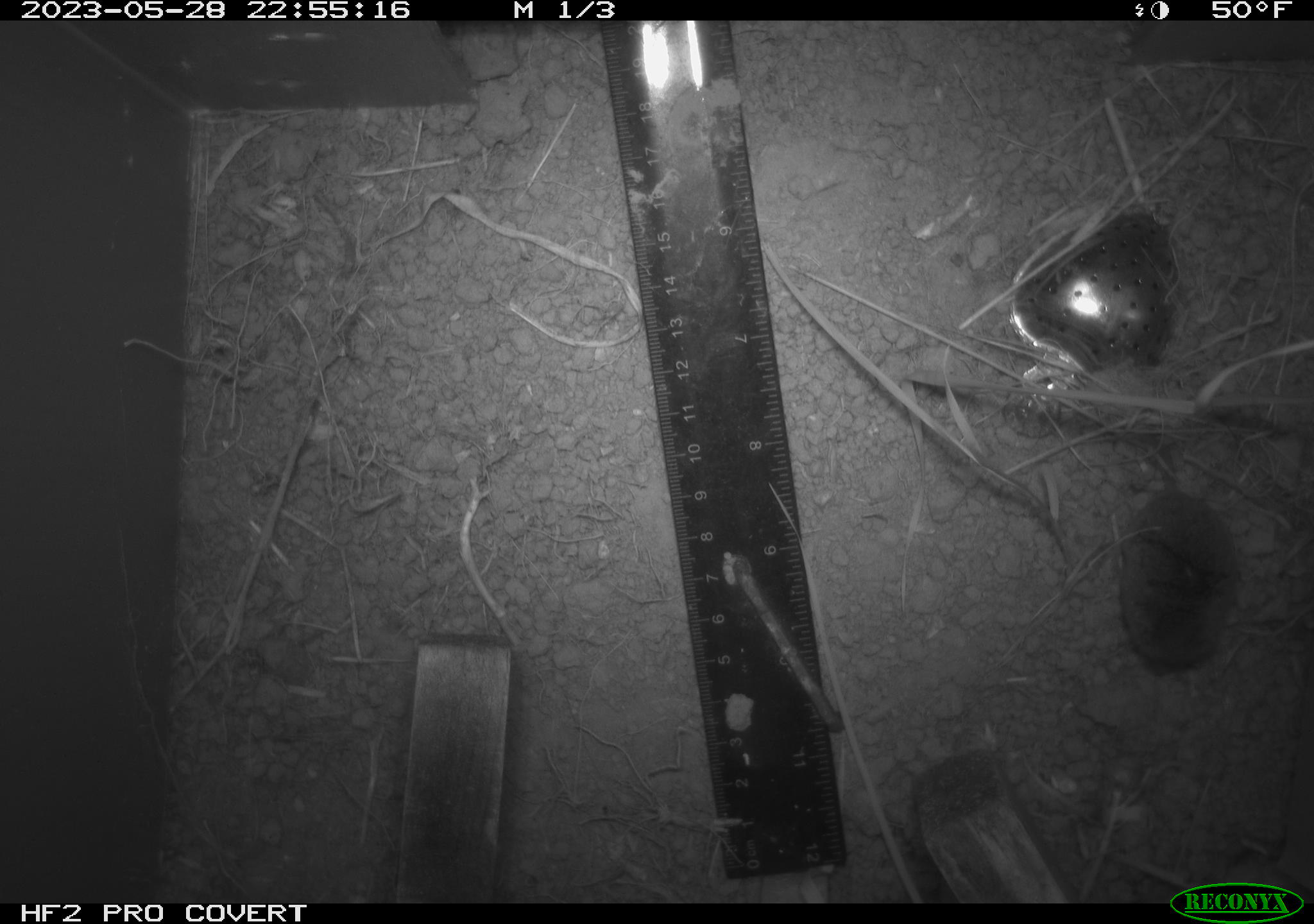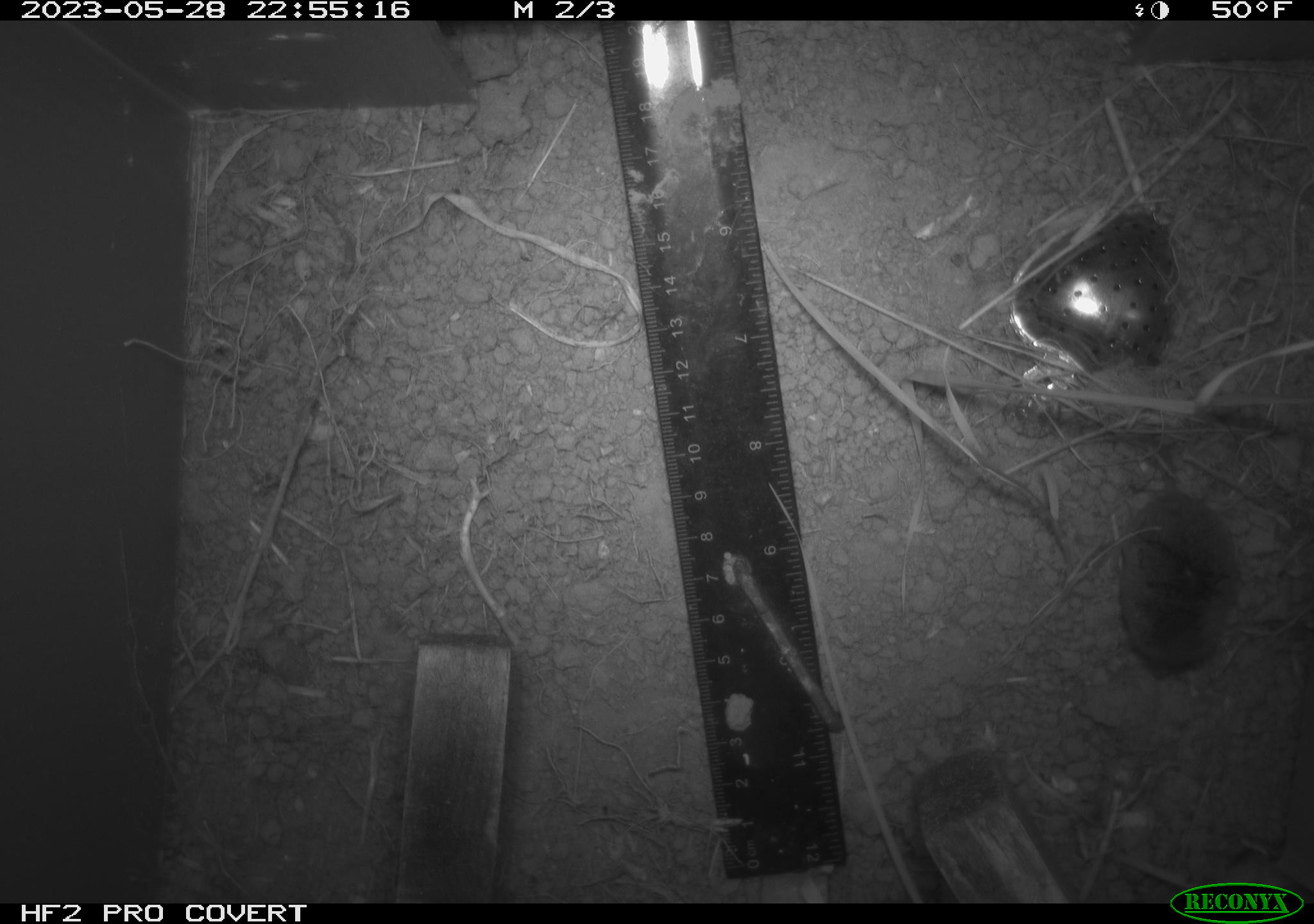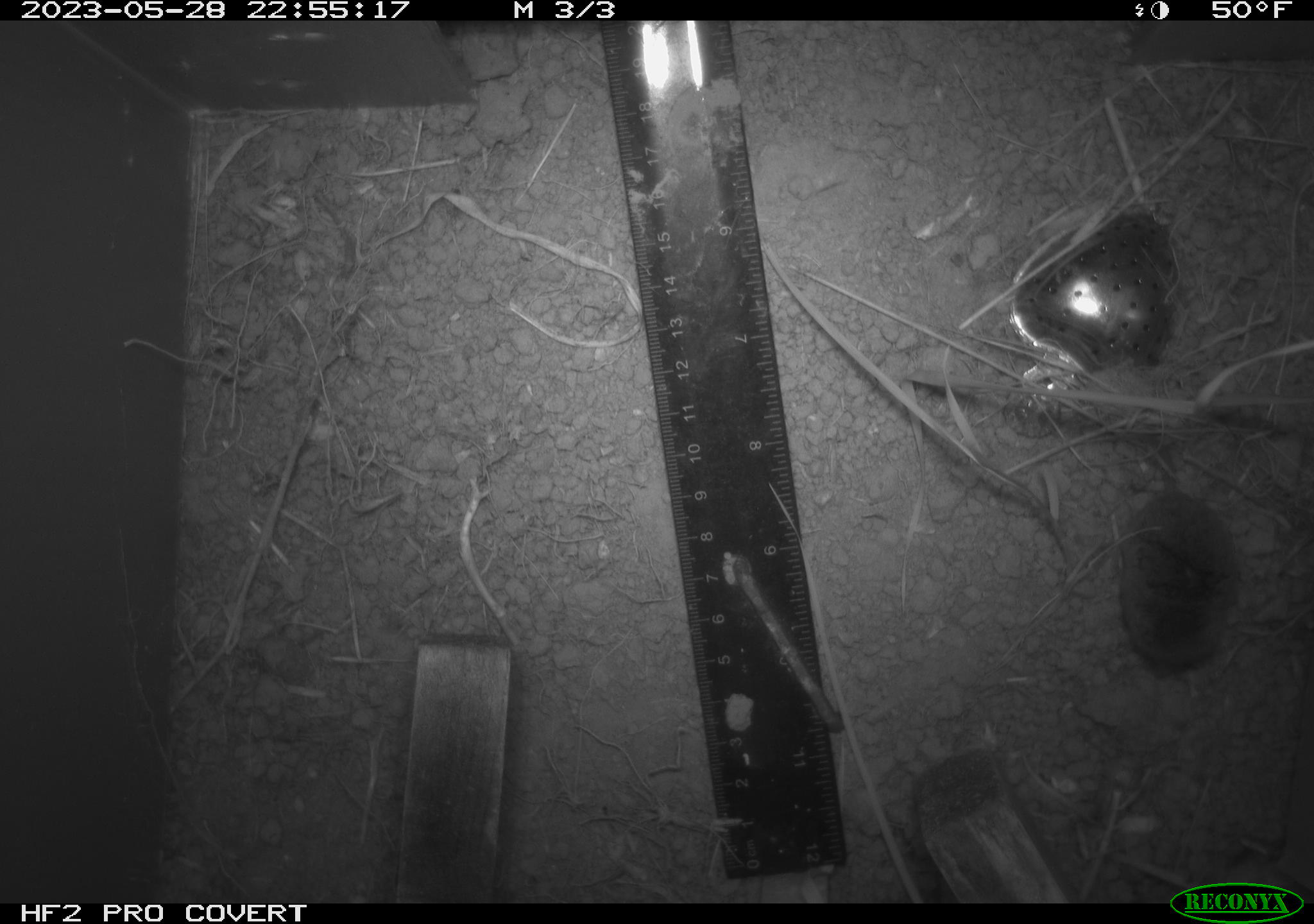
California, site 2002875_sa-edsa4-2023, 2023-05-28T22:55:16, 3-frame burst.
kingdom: Animalia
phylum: Chordata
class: Mammalia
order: Eulipotyphla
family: Soricidae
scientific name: Soricidae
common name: shrews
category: soricidae family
Soricidae family (shrews) (Soricidae).